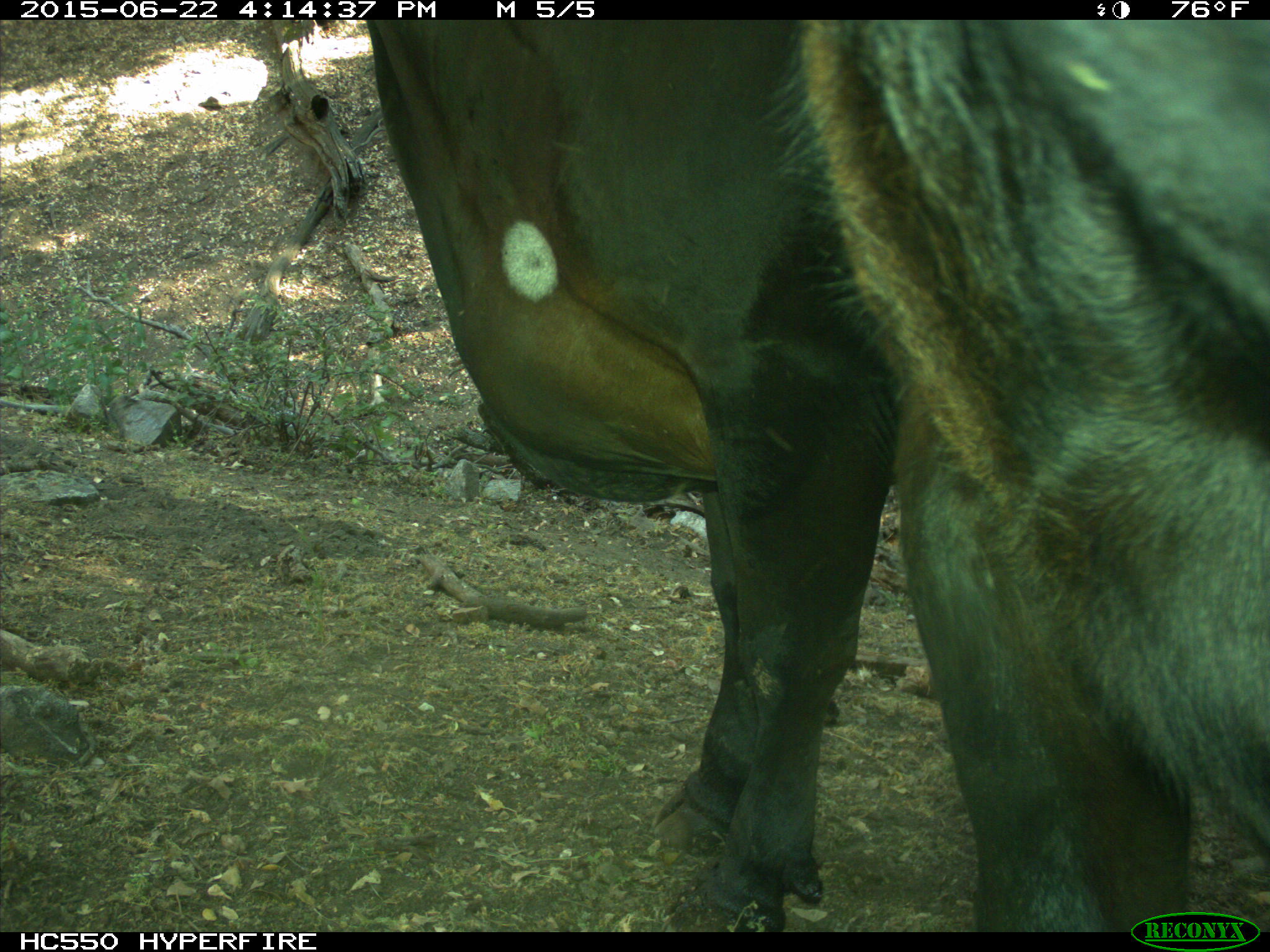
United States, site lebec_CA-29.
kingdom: Animalia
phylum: Chordata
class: Mammalia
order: Artiodactyla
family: Bovidae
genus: Bos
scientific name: Bos taurus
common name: domestic cow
Bos taurus (domestic cow).